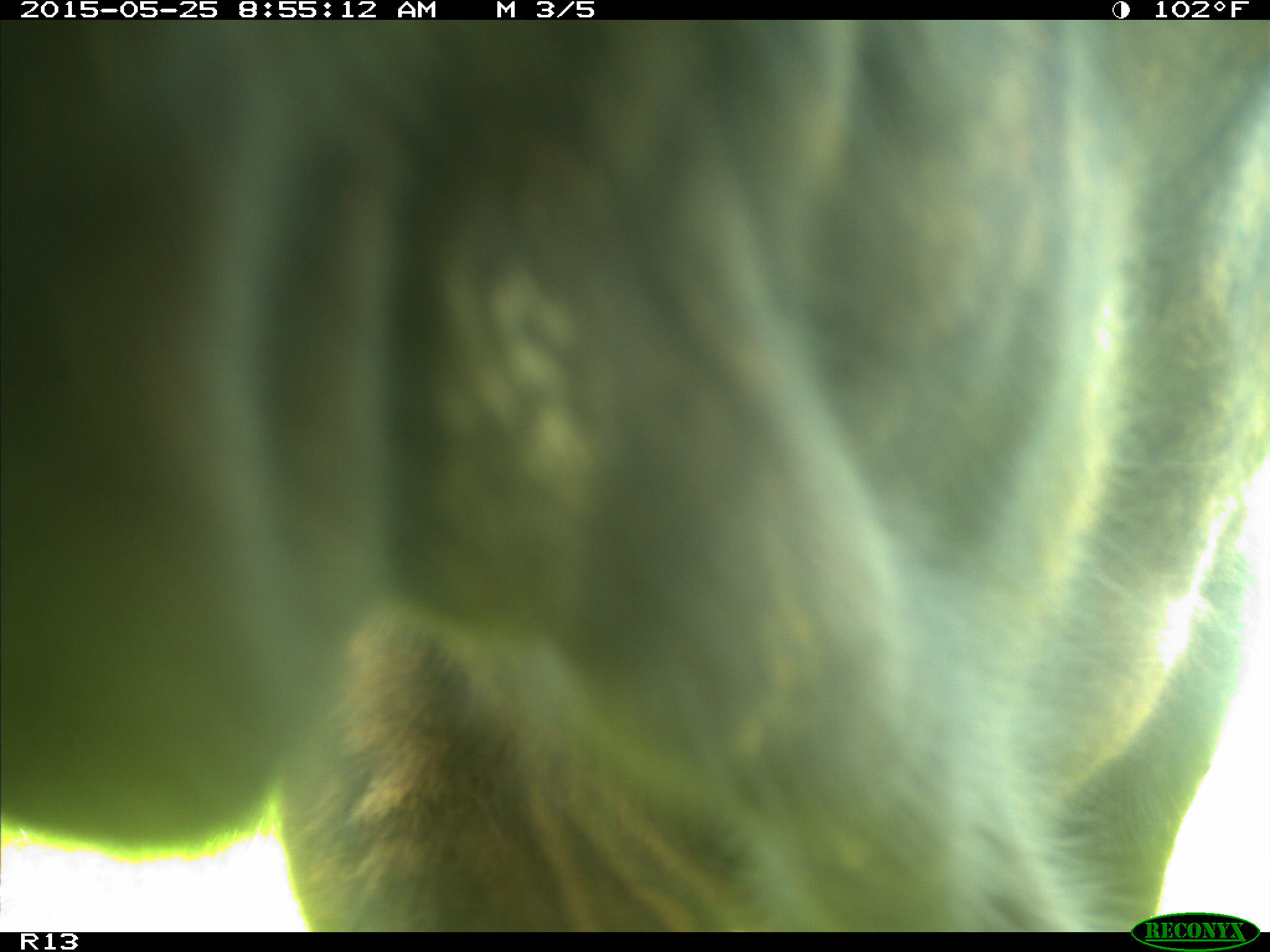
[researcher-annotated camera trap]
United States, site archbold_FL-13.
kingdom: Animalia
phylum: Chordata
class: Mammalia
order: Artiodactyla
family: Bovidae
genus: Bos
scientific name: Bos taurus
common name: domestic cow